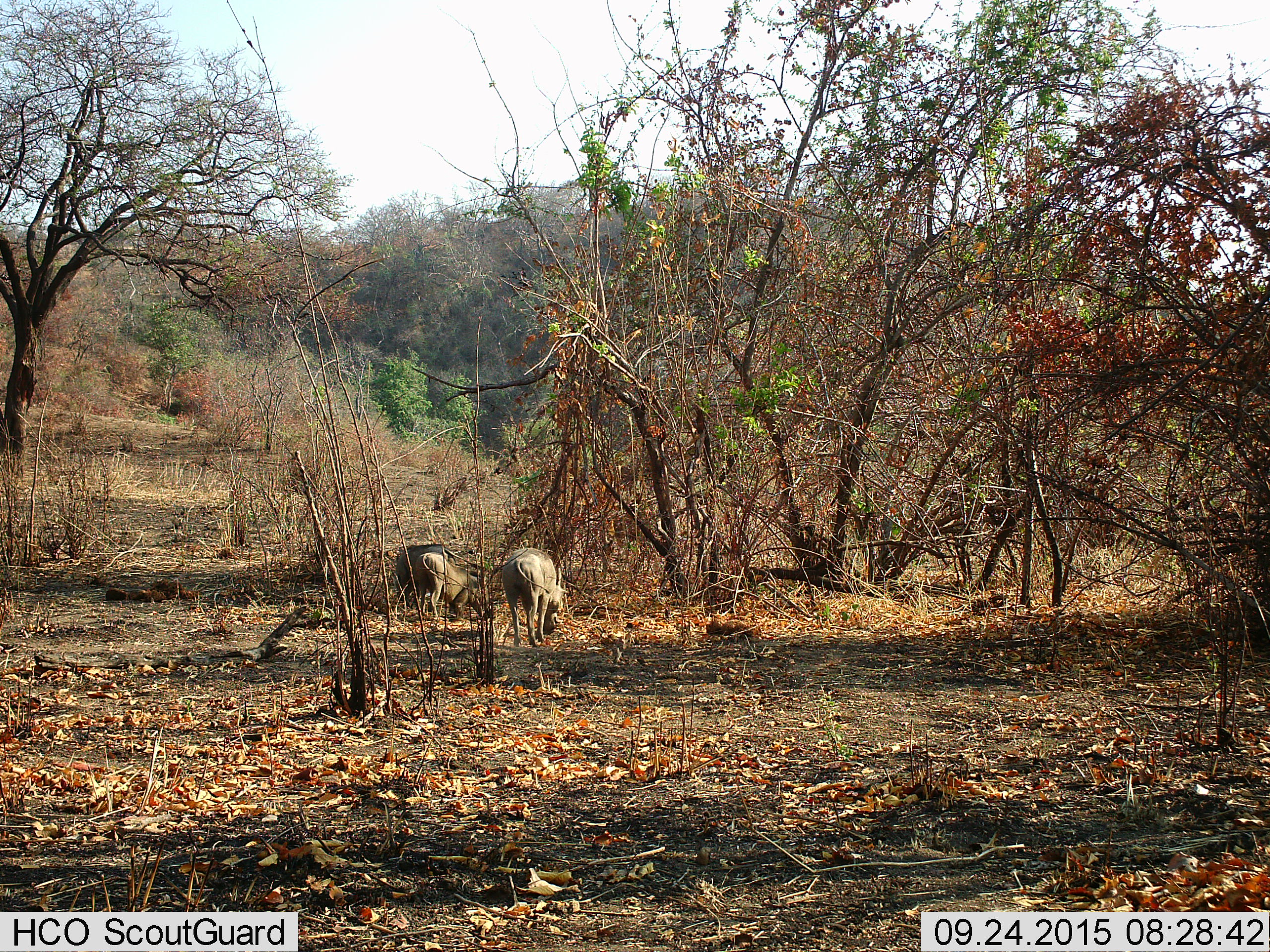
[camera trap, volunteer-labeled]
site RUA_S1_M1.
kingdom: Animalia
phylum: Chordata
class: Mammalia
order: Artiodactyla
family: Suidae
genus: Phacochoerus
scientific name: Phacochoerus africanus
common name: warthog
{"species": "warthog (Phacochoerus africanus)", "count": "3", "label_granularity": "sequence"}